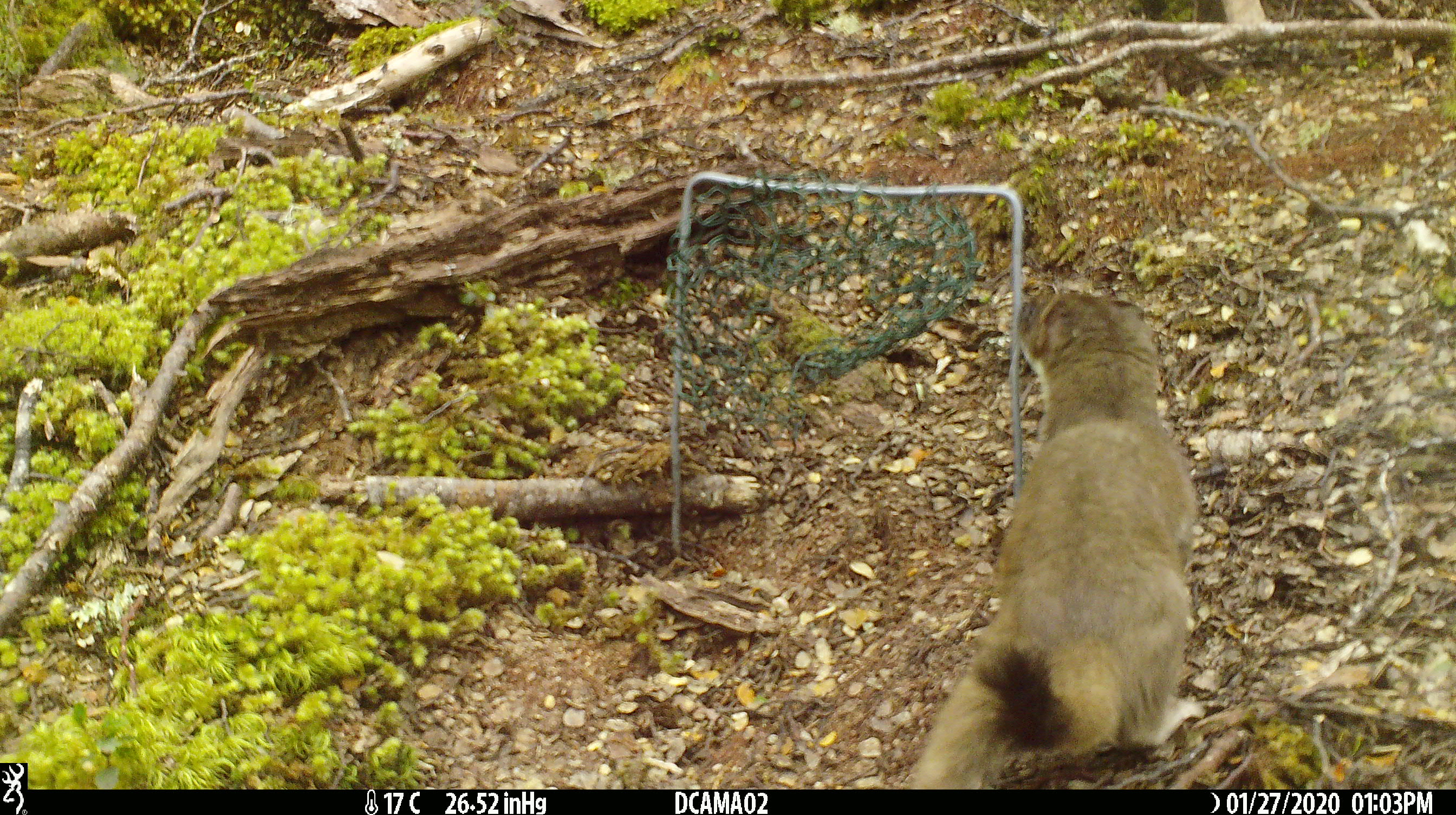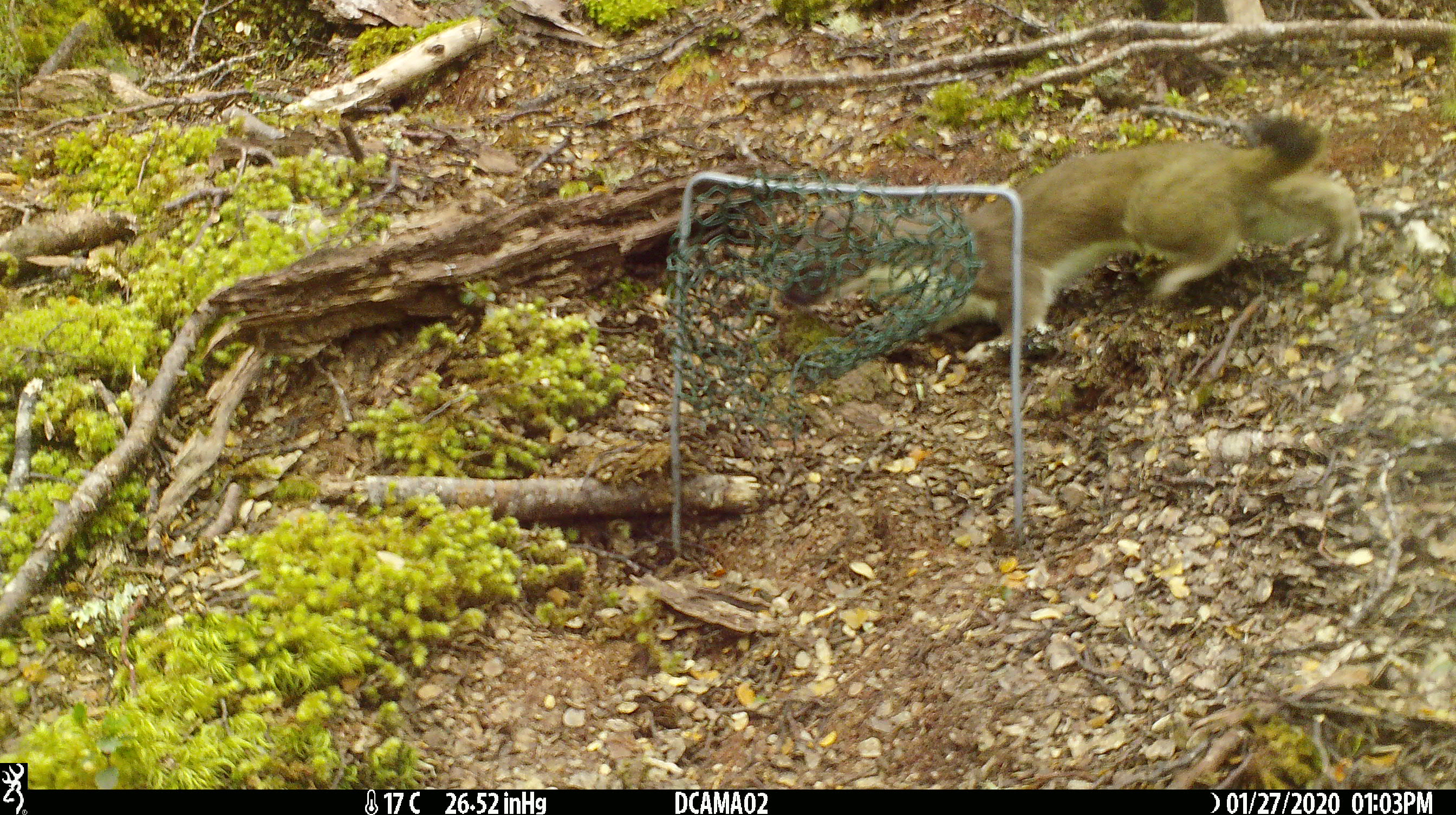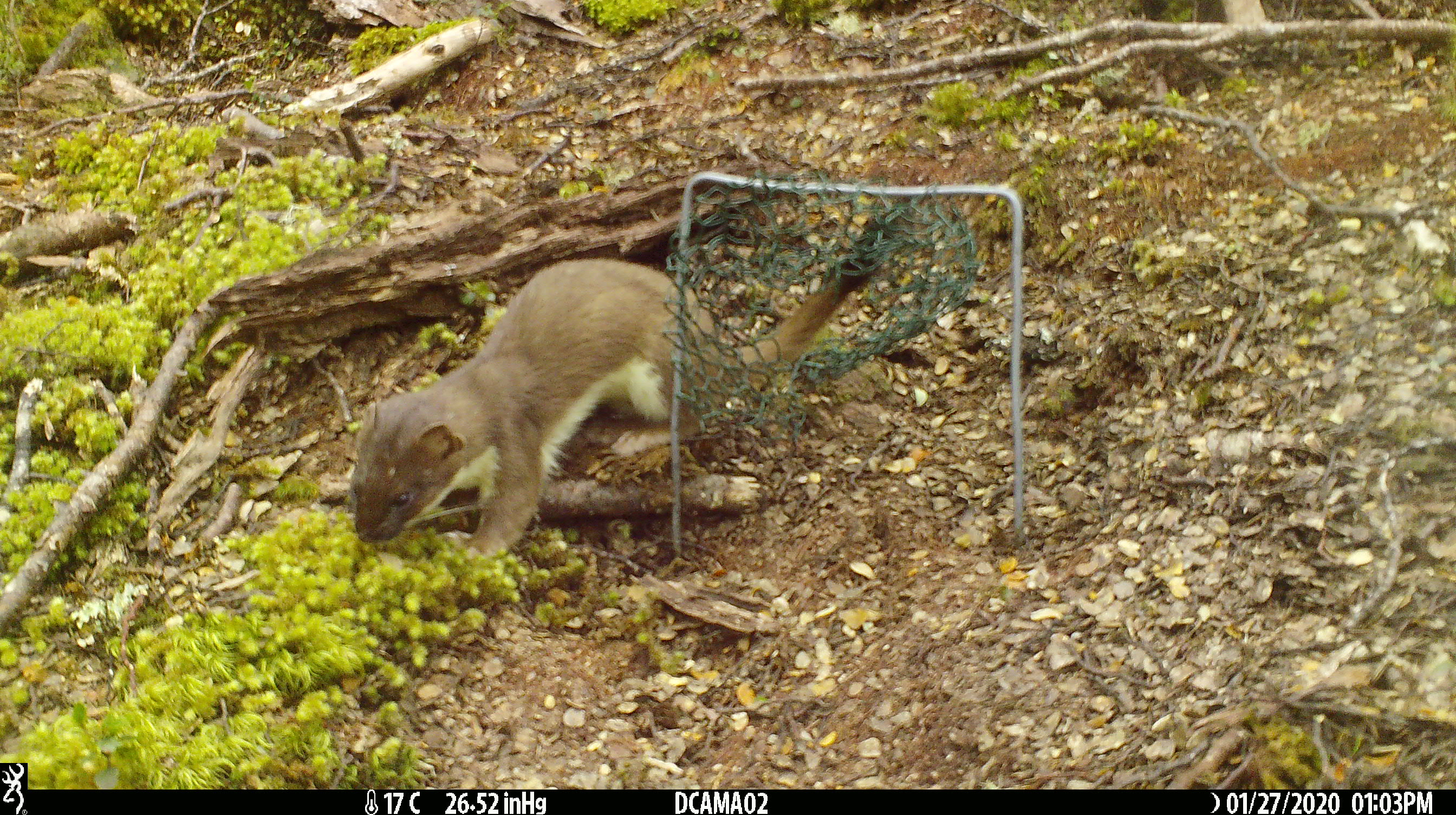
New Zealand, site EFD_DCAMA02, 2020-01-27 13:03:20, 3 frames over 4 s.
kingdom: Animalia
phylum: Chordata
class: Mammalia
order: Carnivora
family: Mustelidae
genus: Mustela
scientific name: Mustela erminea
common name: stoat